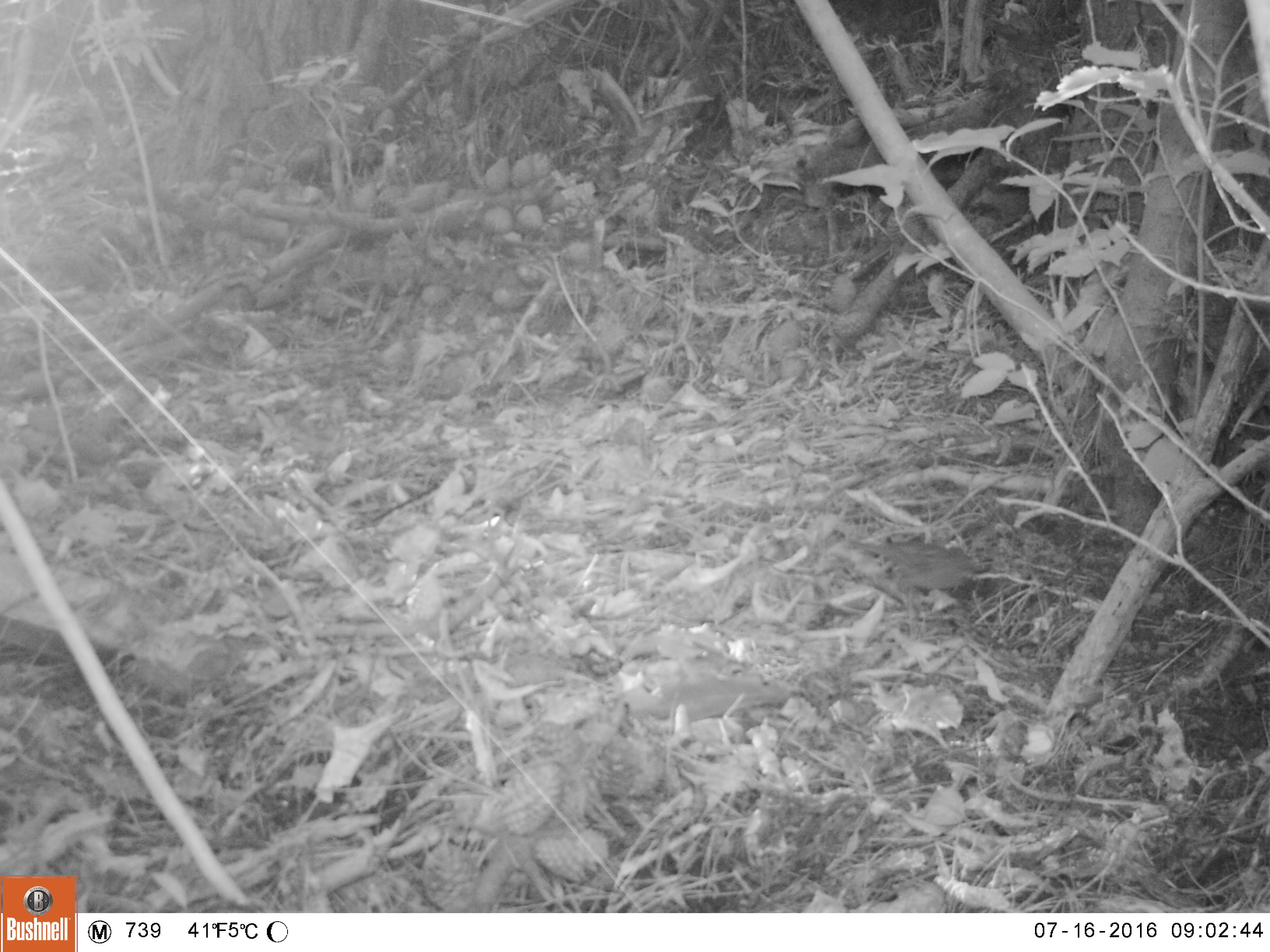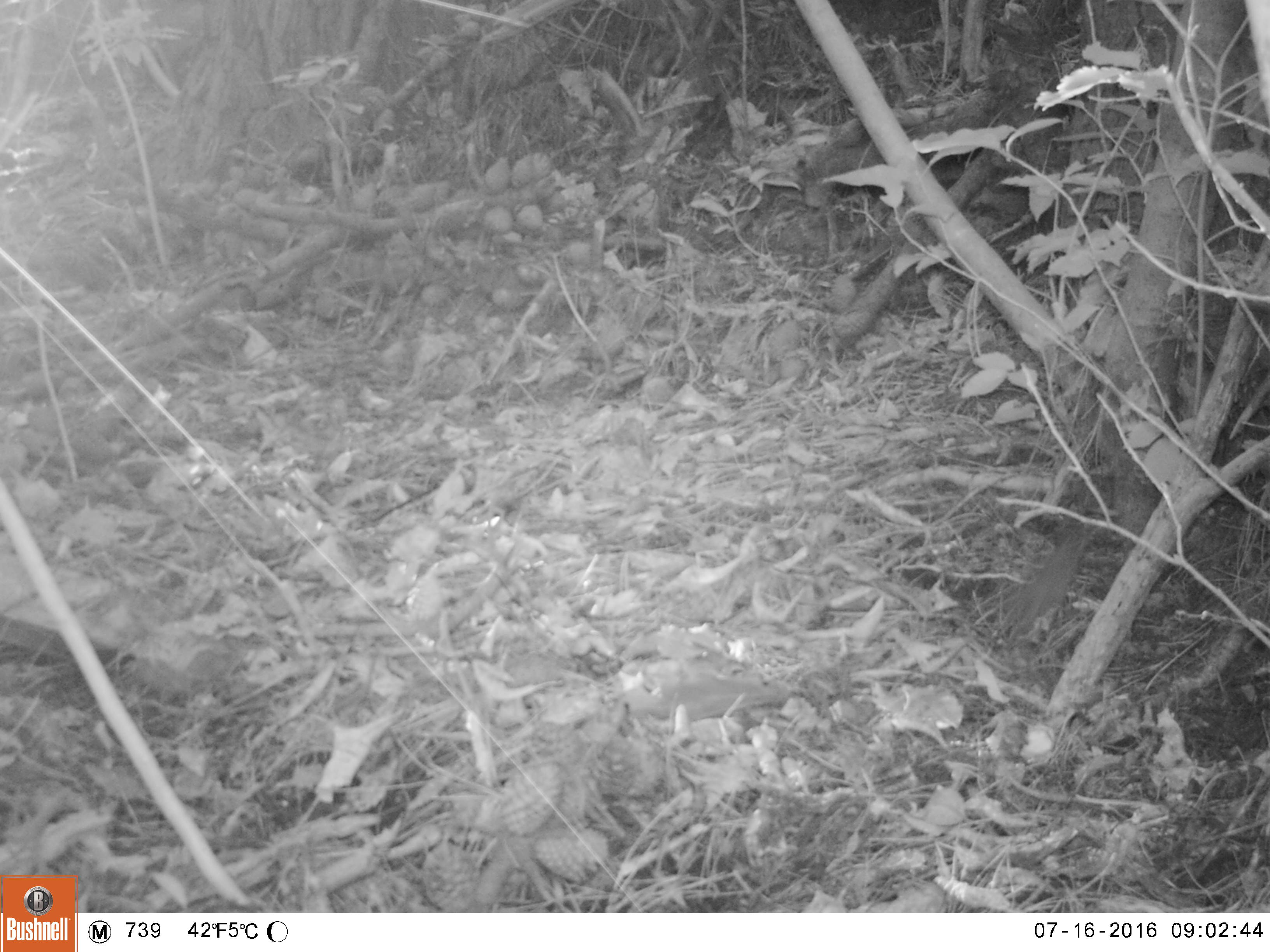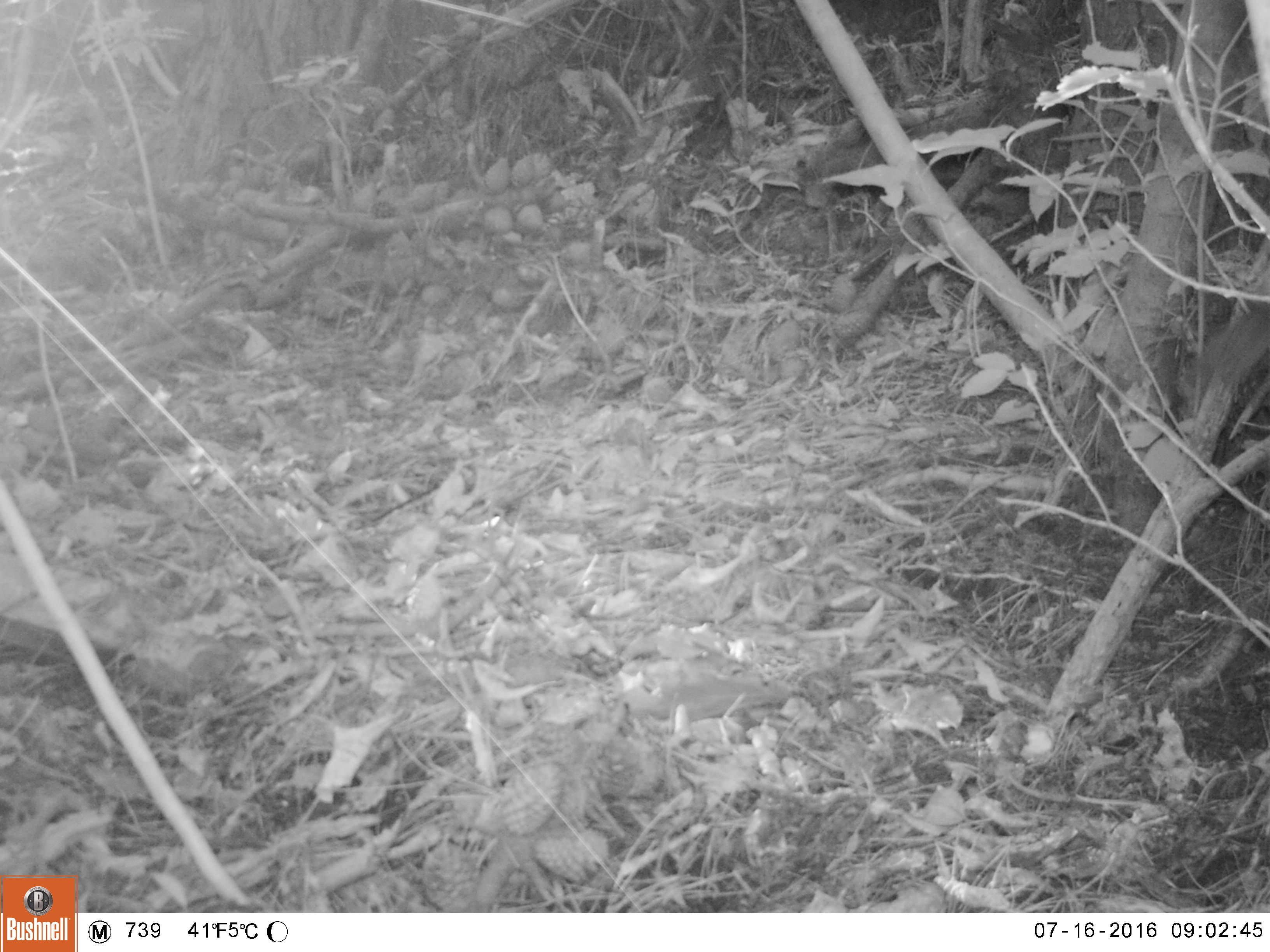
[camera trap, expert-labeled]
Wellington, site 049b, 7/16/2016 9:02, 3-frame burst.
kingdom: Animalia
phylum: Chordata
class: Aves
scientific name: Aves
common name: bird